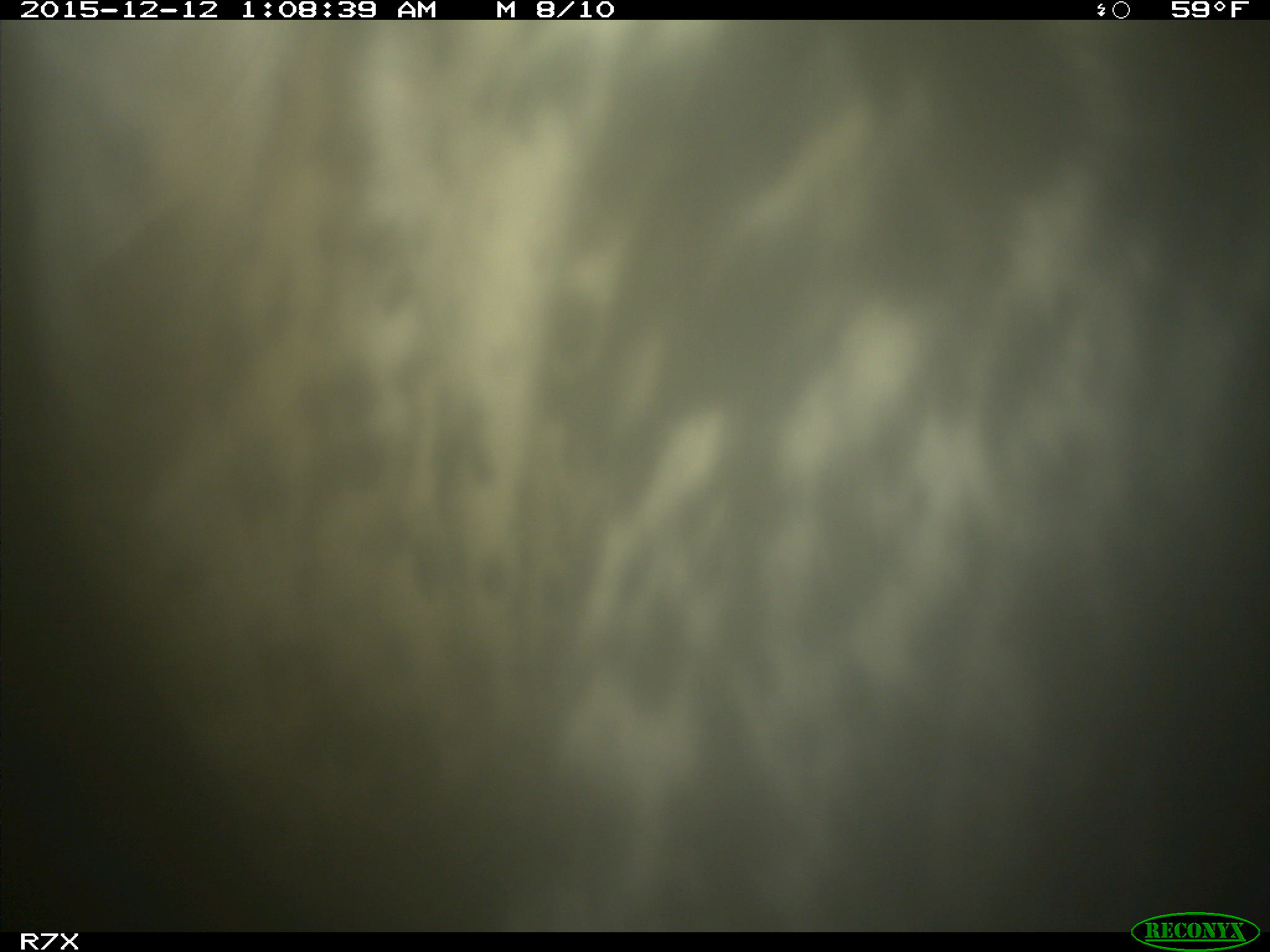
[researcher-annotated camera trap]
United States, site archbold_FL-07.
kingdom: Animalia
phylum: Chordata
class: Mammalia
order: Artiodactyla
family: Bovidae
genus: Bos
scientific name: Bos taurus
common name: domestic cow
Bos taurus (domestic cow).